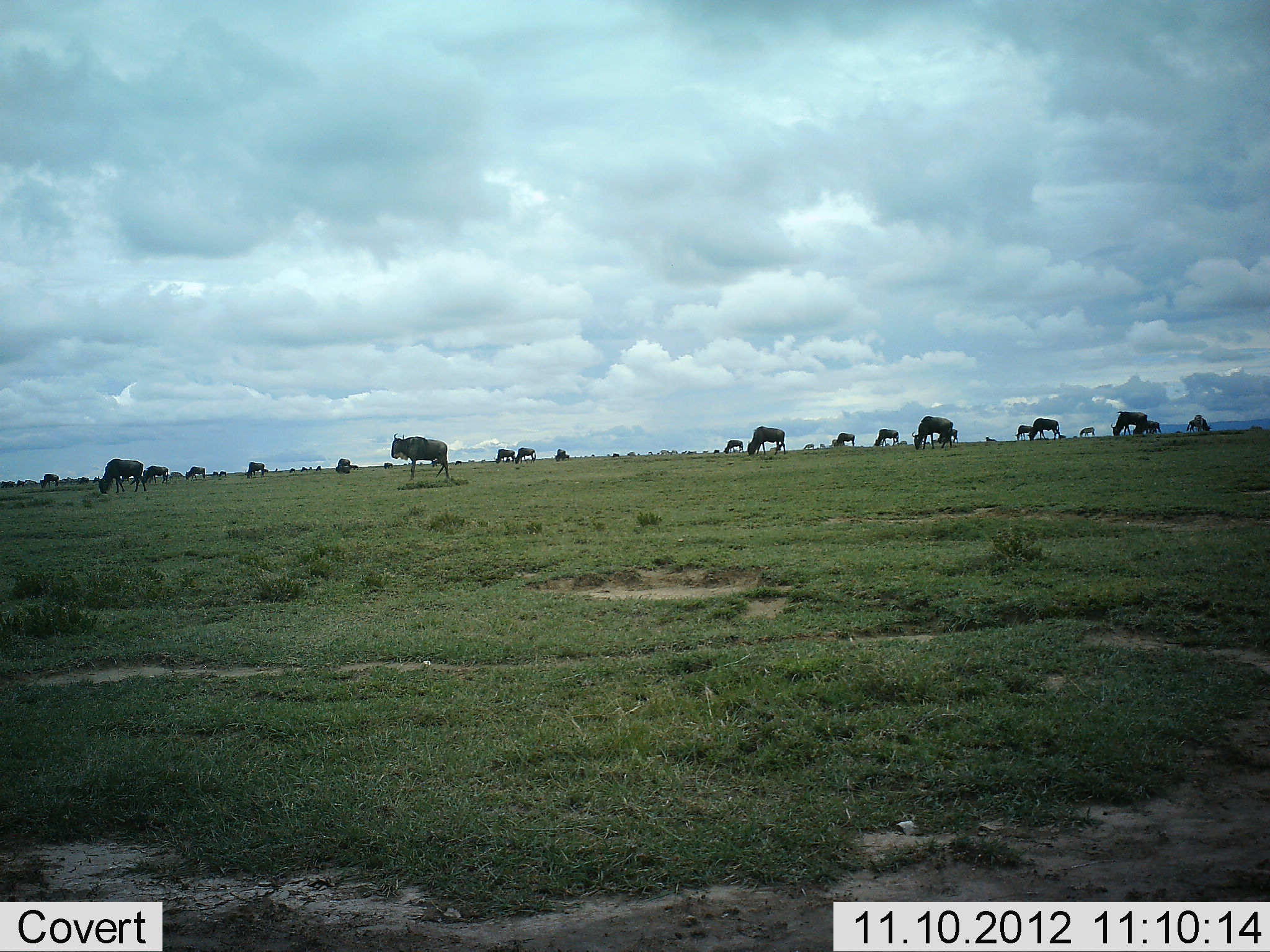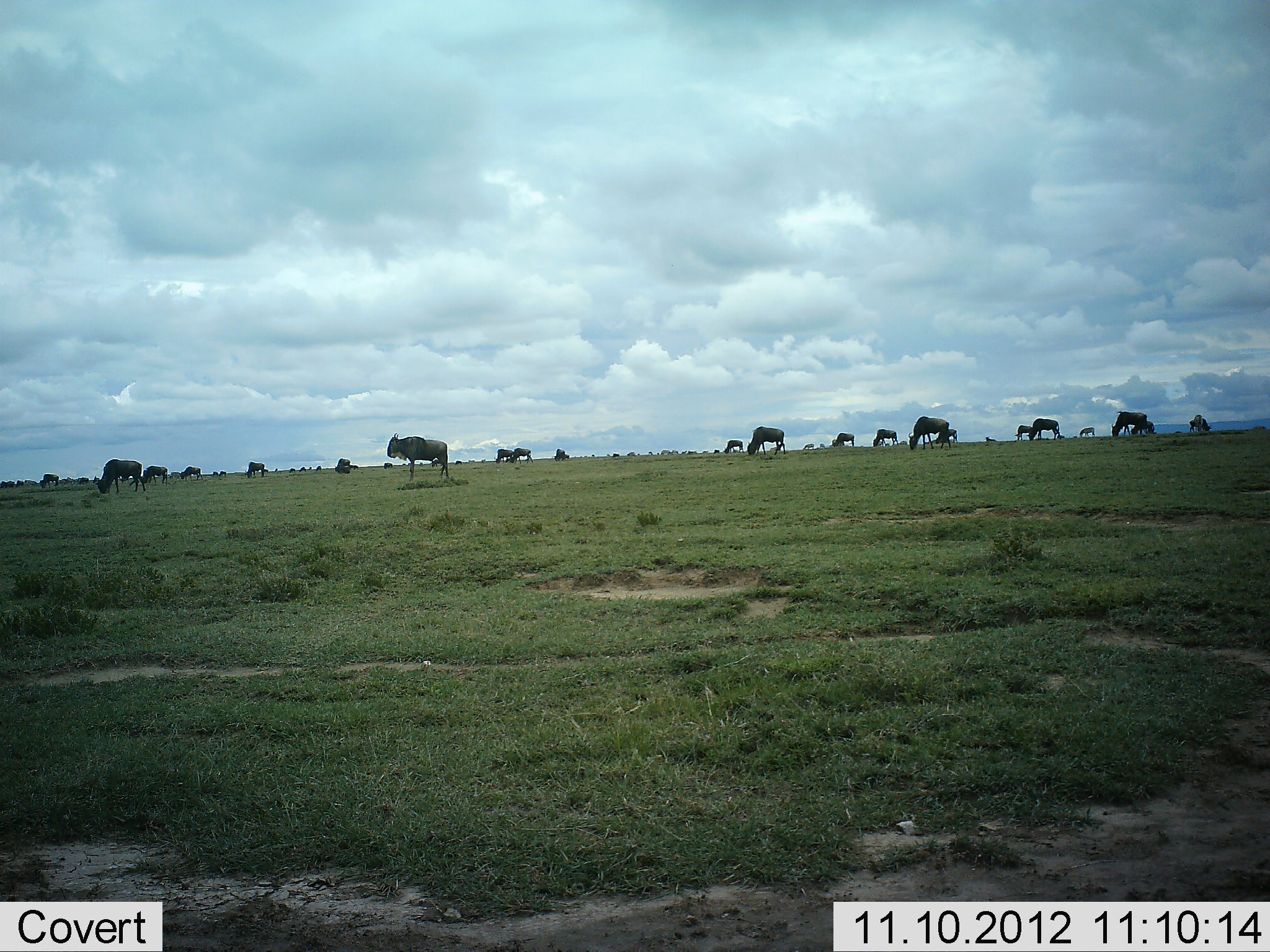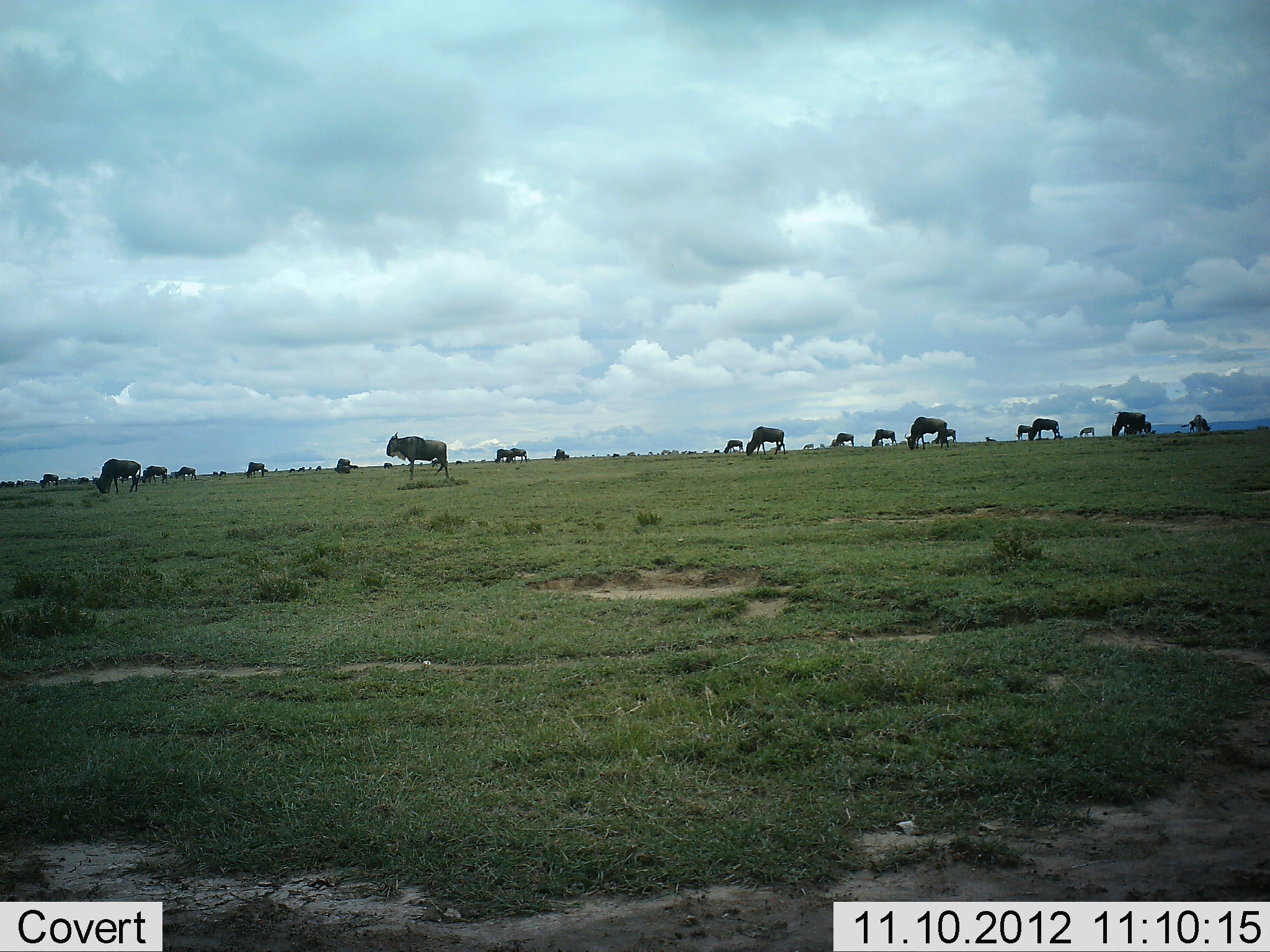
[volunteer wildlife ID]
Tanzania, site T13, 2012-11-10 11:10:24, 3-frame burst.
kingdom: Animalia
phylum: Chordata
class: Mammalia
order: Artiodactyla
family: Bovidae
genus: Connochaetes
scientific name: Connochaetes taurinus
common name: blue wildebeest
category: wildebeest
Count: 11-50.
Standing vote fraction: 60%.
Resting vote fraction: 10%.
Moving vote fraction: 10%.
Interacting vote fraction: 0%.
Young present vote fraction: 0%.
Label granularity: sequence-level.